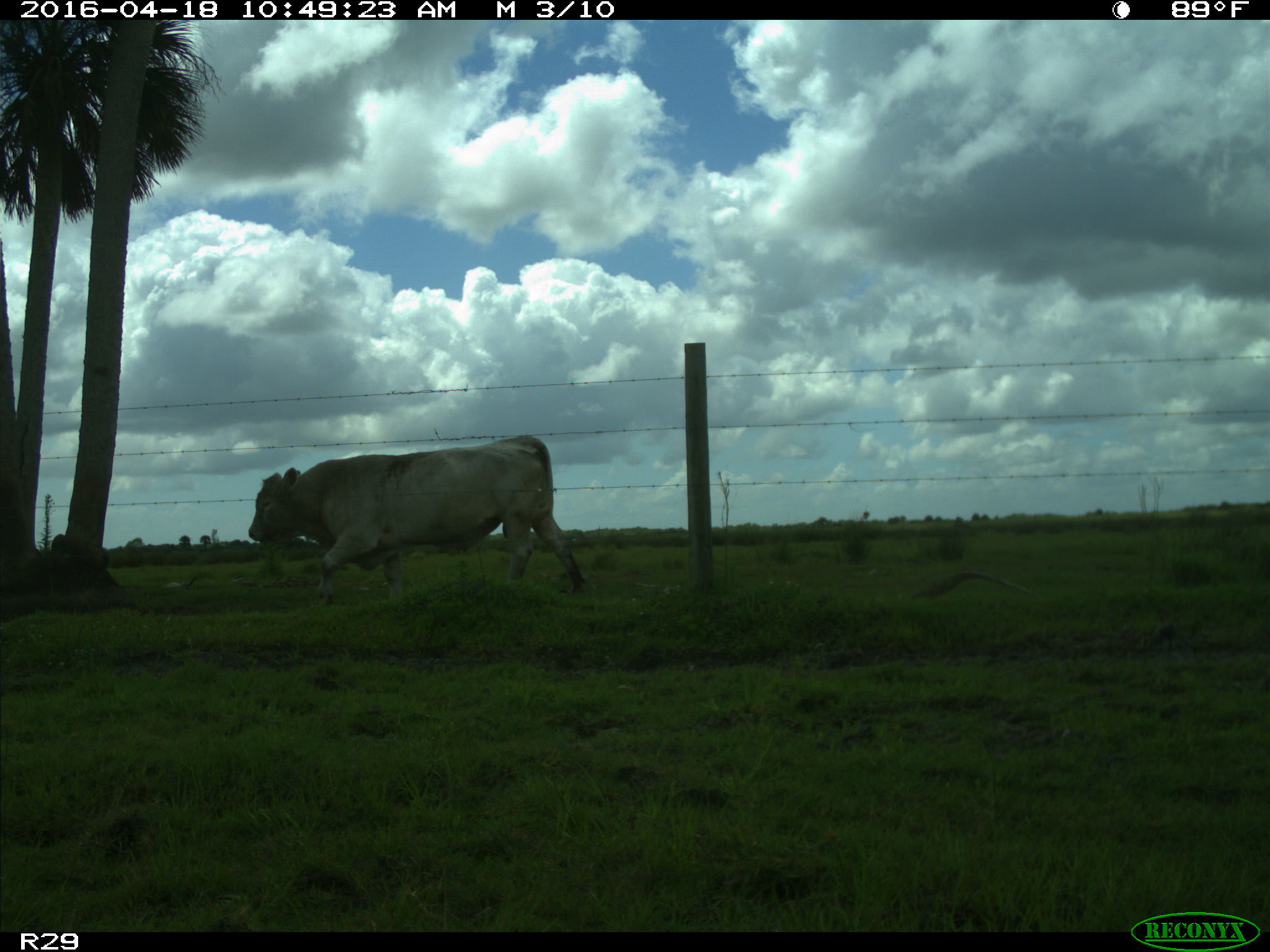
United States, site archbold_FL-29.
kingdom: Animalia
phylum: Chordata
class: Mammalia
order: Artiodactyla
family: Bovidae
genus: Bos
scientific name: Bos taurus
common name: domestic cow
Bos taurus (domestic cow).